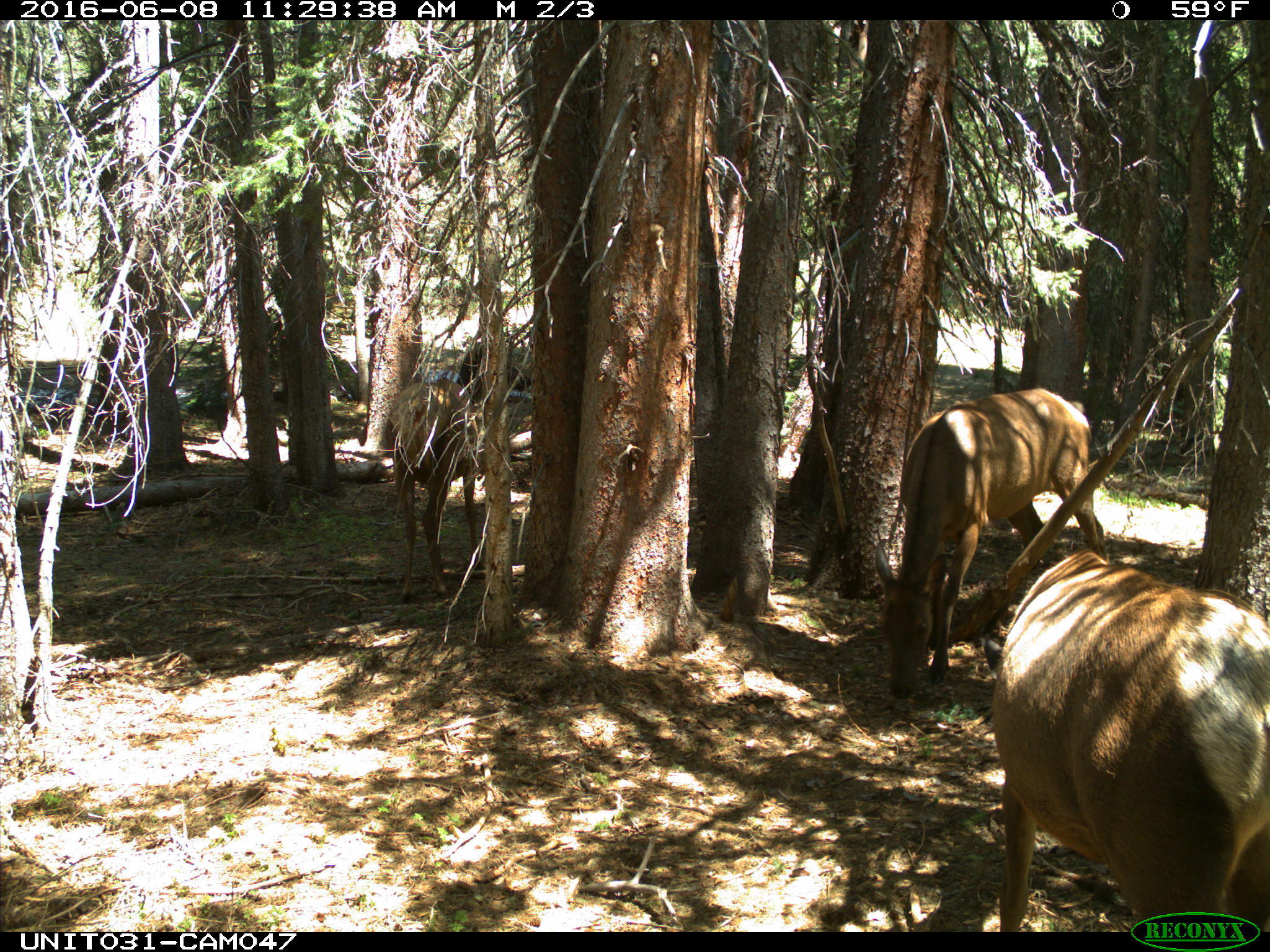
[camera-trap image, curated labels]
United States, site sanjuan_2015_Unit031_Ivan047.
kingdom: Animalia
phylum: Chordata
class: Mammalia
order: Artiodactyla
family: Cervidae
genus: Cervus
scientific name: Cervus elaphus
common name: red deer